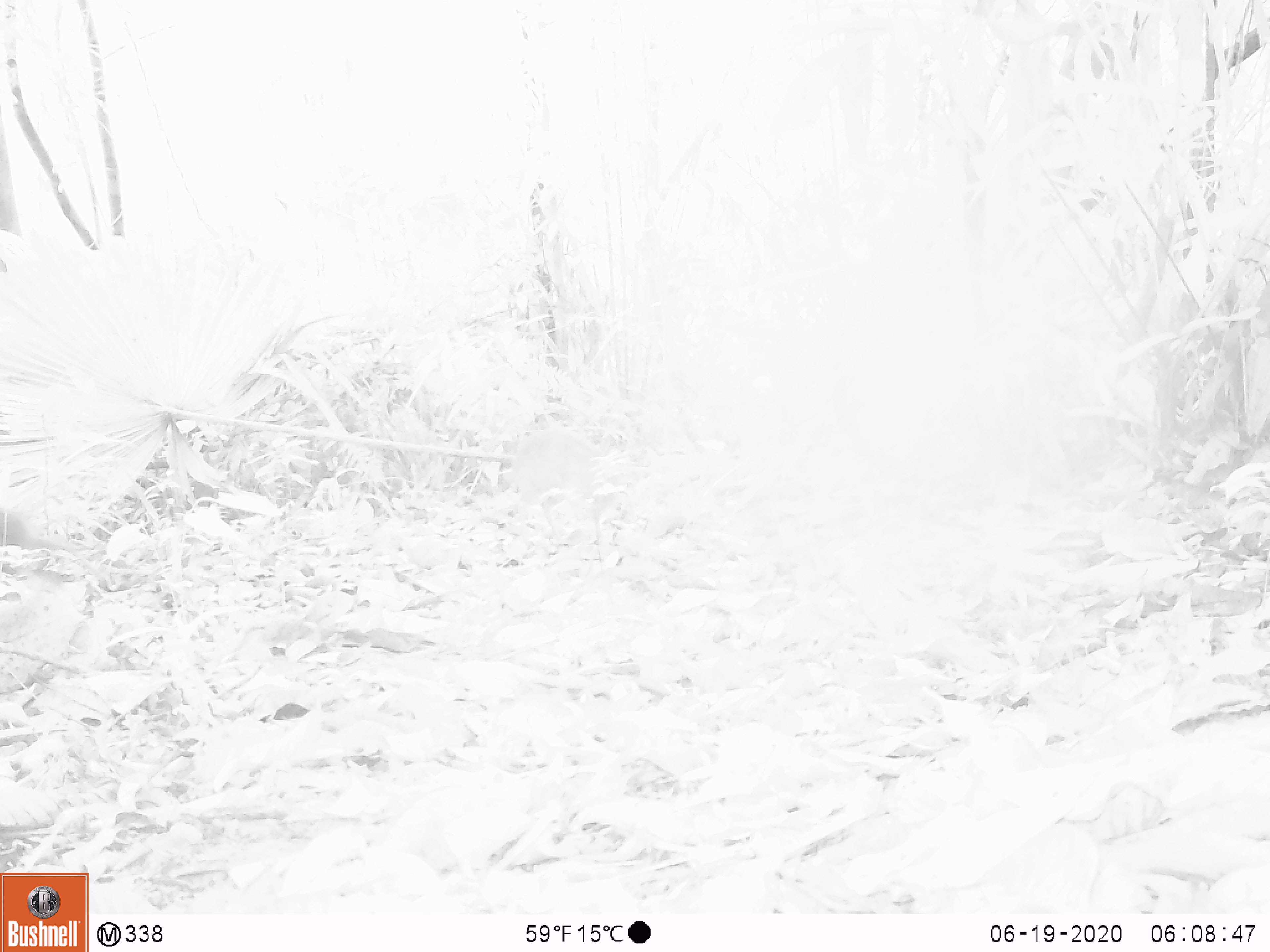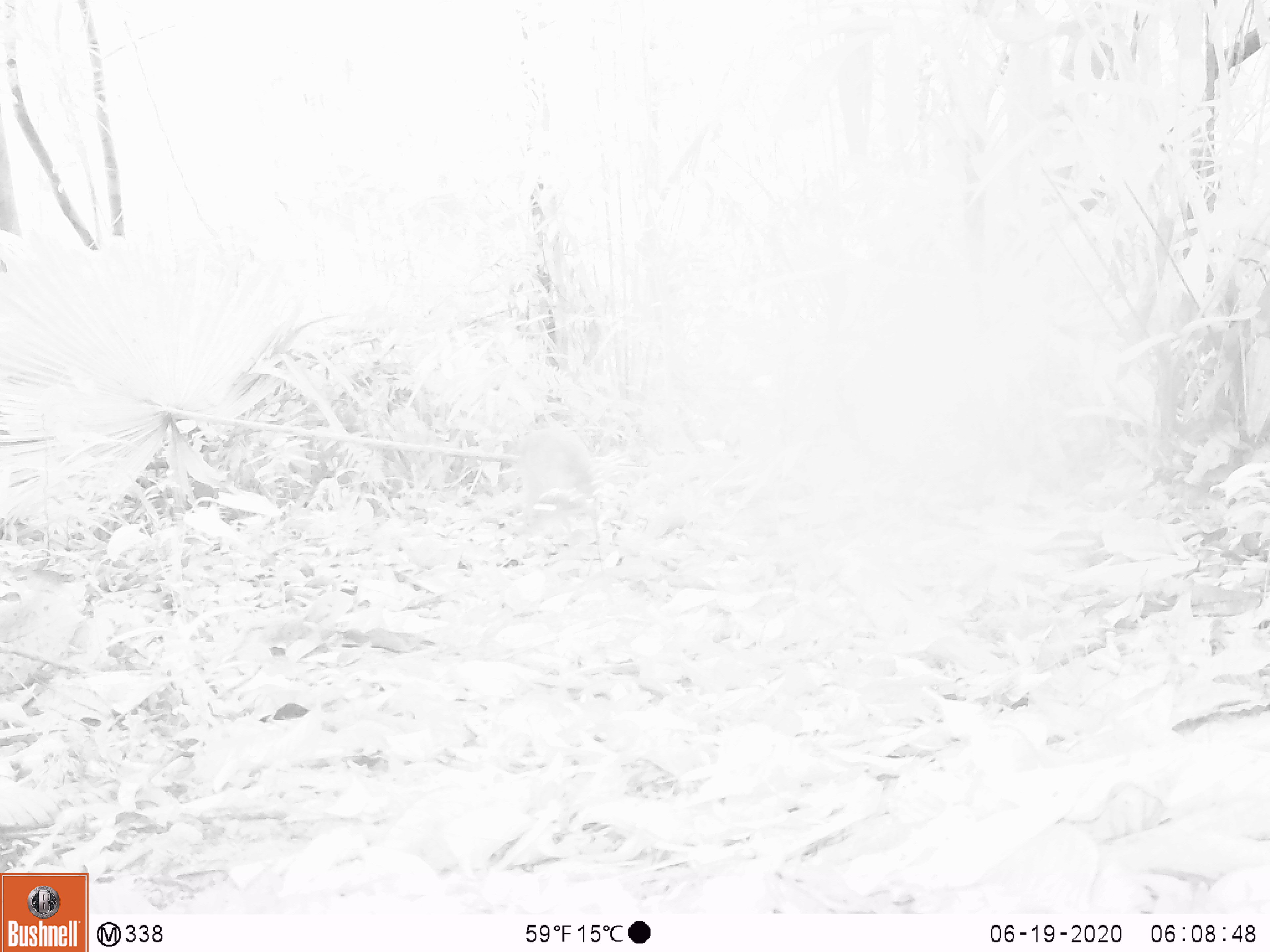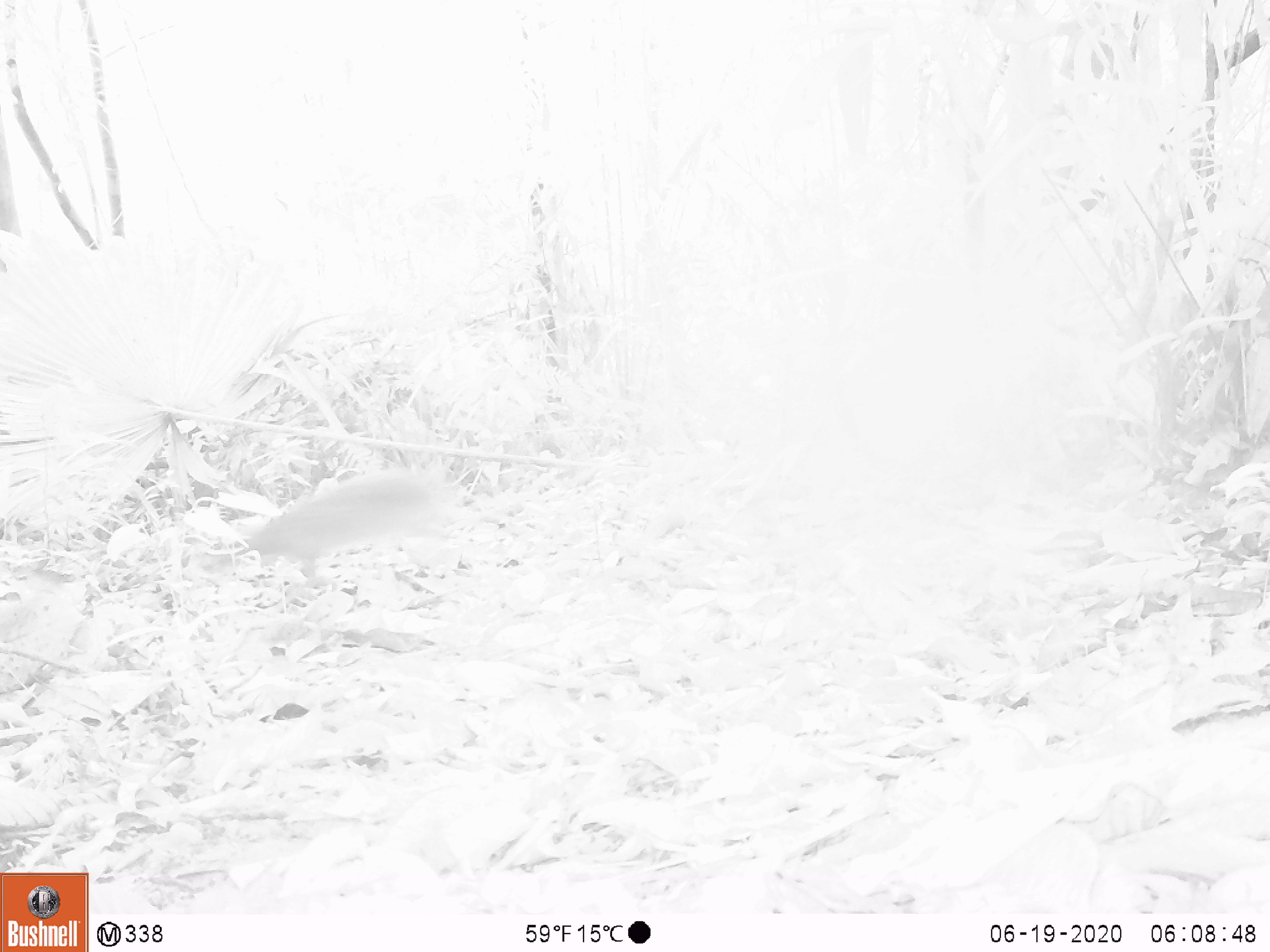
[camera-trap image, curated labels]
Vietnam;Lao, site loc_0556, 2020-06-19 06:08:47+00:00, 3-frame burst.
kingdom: Animalia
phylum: Chordata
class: Mammalia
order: Artiodactyla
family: Tragulidae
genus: Moschiola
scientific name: Moschiola meminna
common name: chevrotain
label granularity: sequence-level